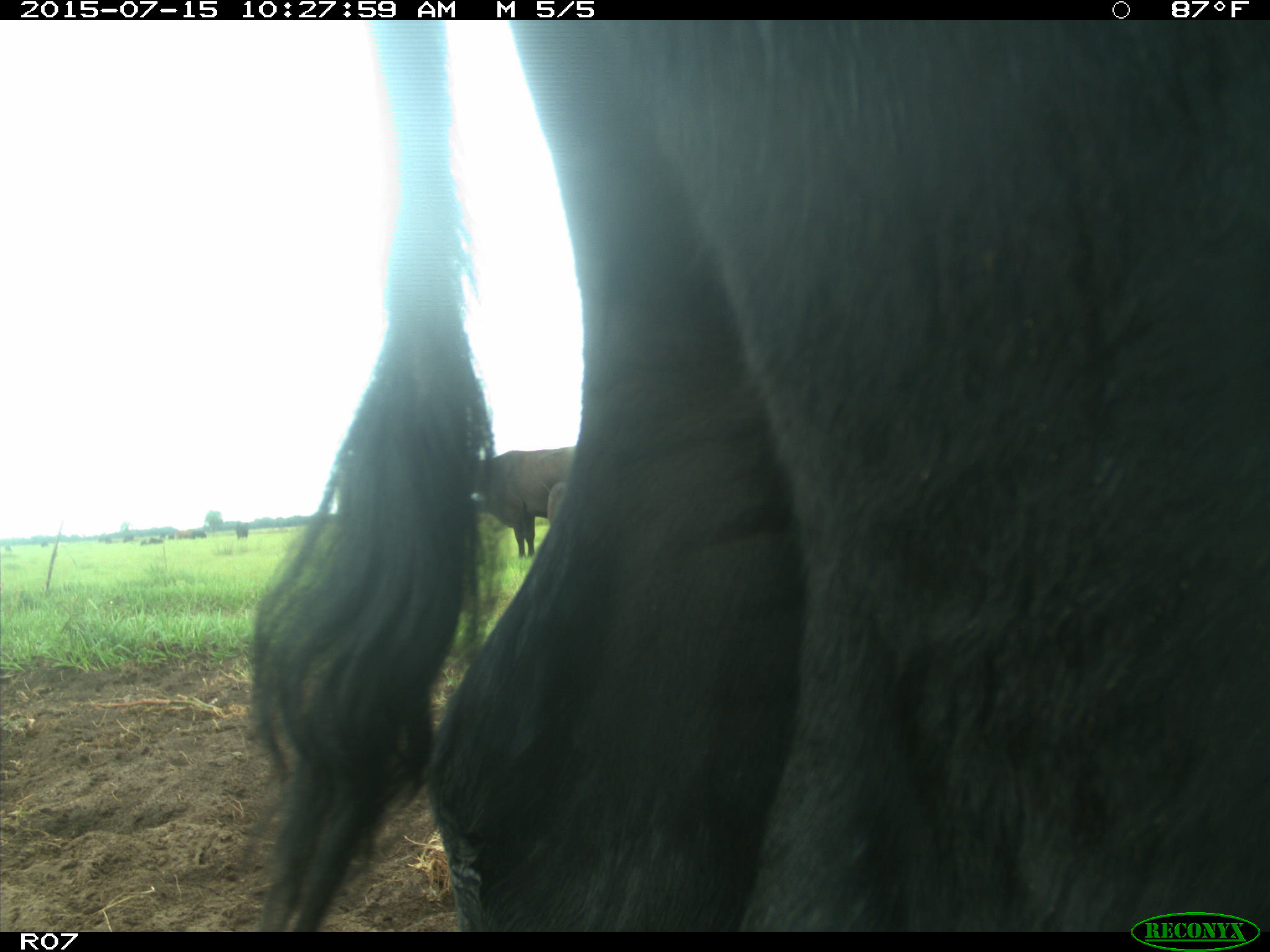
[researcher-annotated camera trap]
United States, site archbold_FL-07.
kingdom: Animalia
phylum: Chordata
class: Mammalia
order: Artiodactyla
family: Bovidae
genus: Bos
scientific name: Bos taurus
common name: domestic cow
Bos taurus (domestic cow).